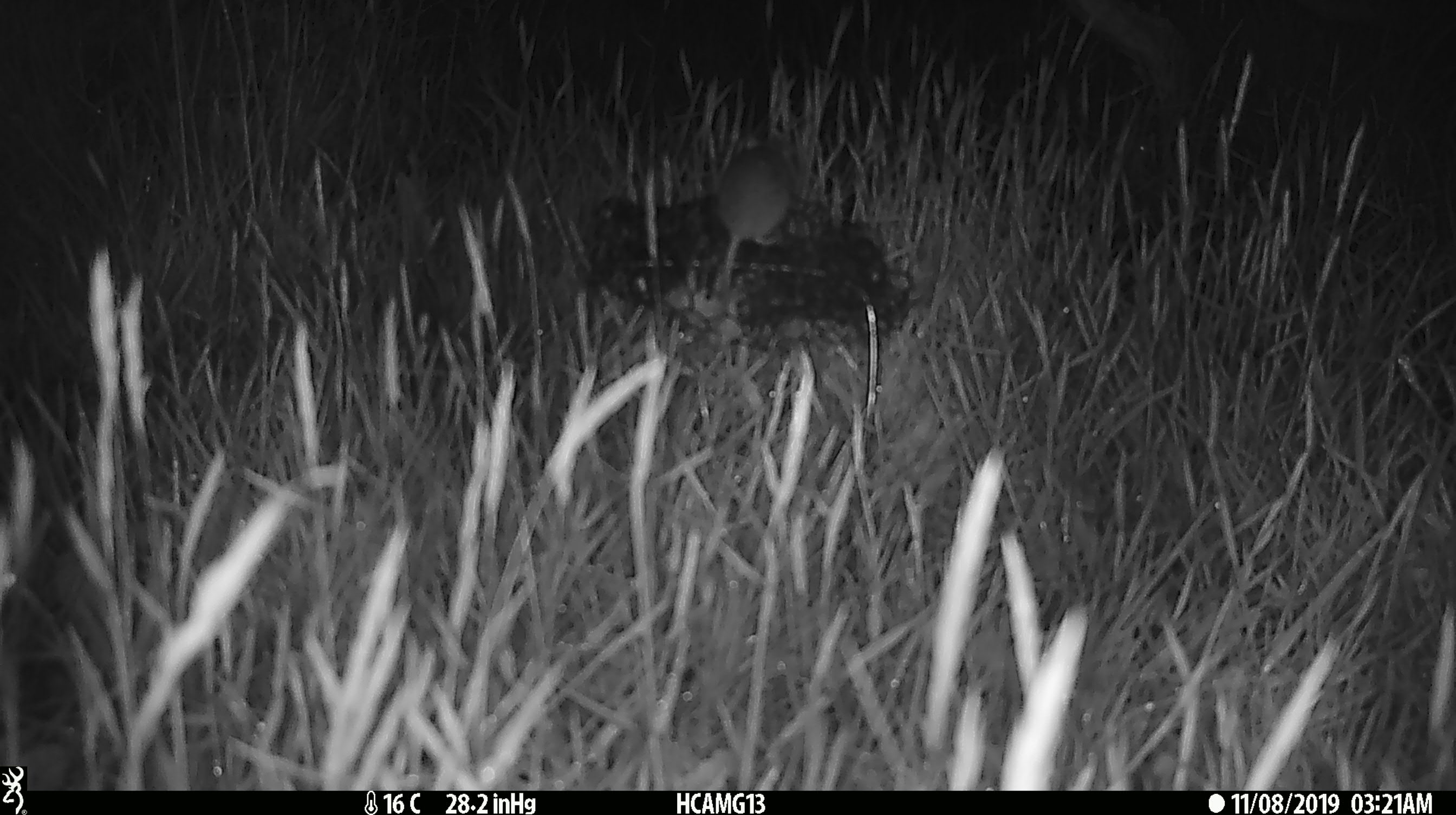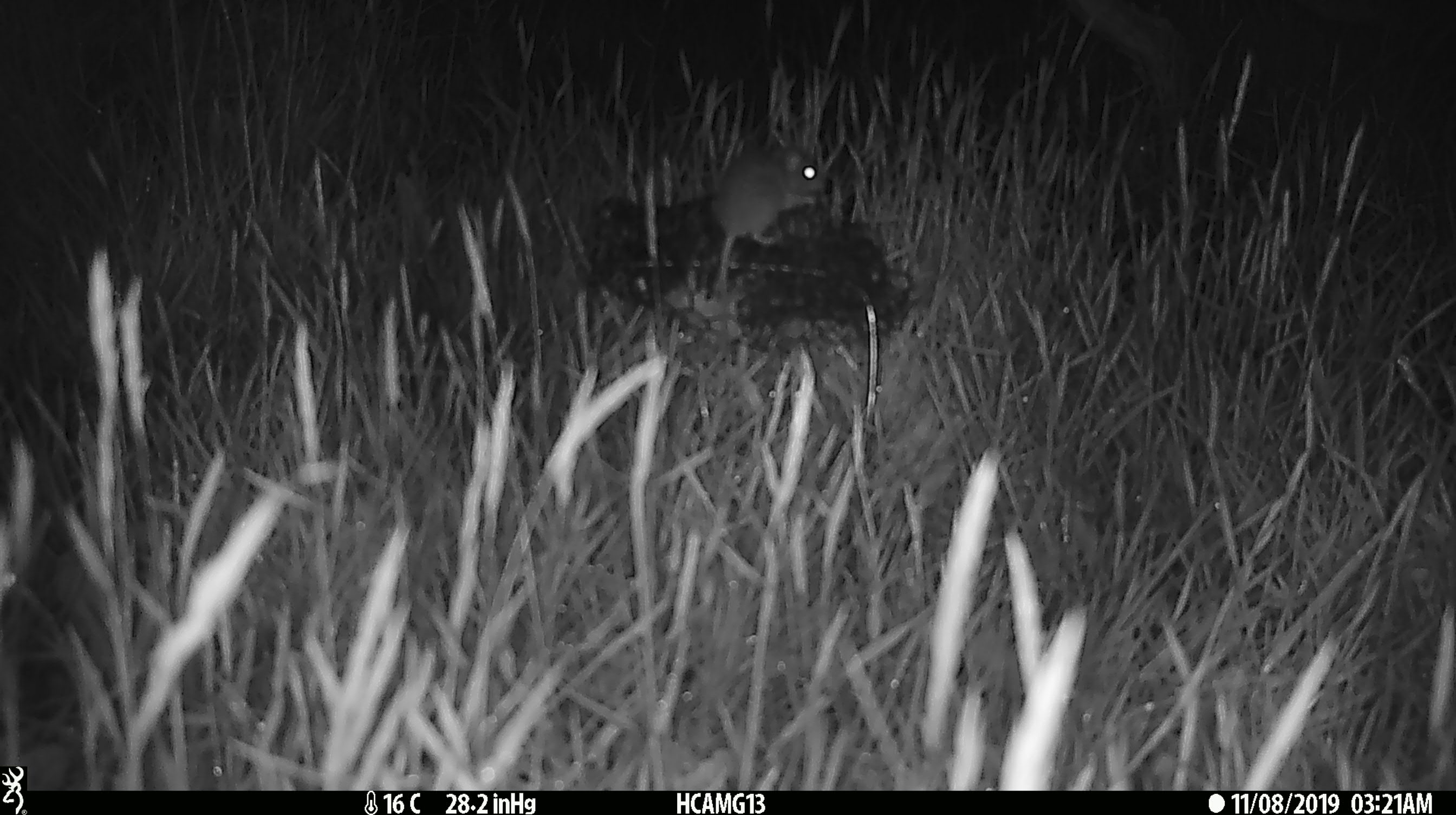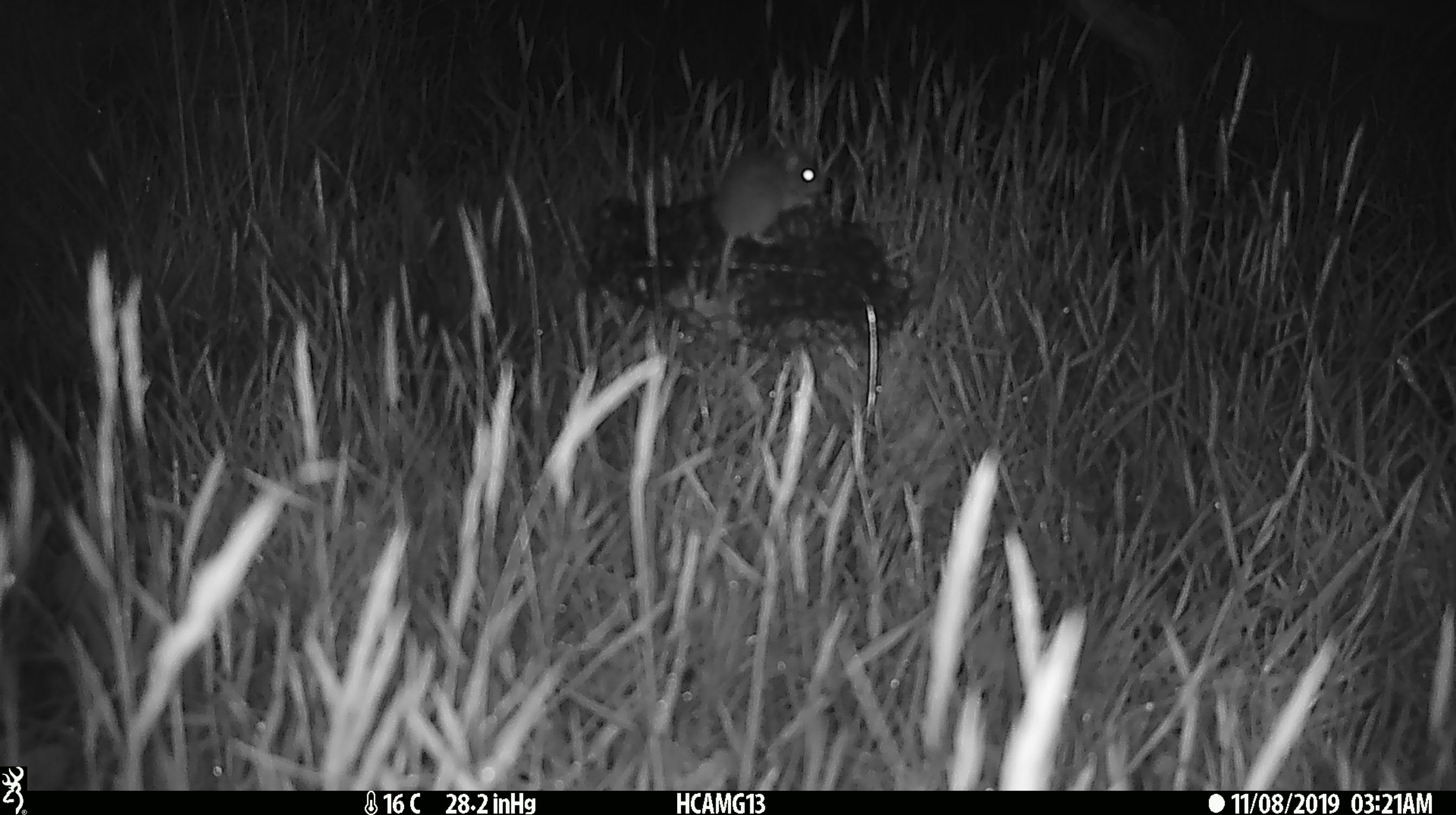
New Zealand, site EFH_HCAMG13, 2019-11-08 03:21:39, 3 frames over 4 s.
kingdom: Animalia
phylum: Chordata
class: Mammalia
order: Rodentia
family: Muridae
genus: Mus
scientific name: Mus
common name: mouse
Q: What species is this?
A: Mouse (Mus).